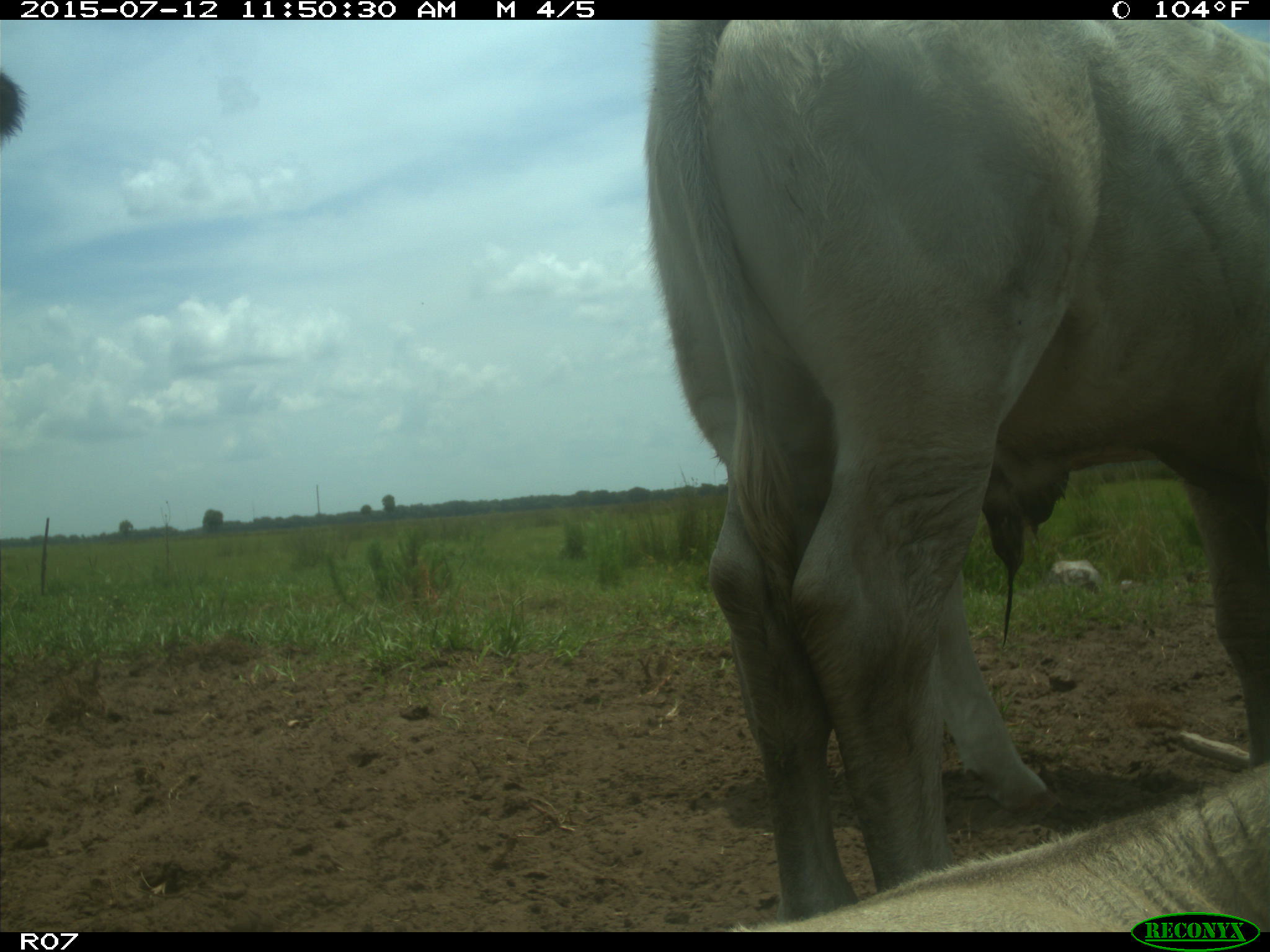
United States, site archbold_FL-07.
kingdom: Animalia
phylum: Chordata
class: Mammalia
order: Artiodactyla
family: Bovidae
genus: Bos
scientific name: Bos taurus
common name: domestic cow